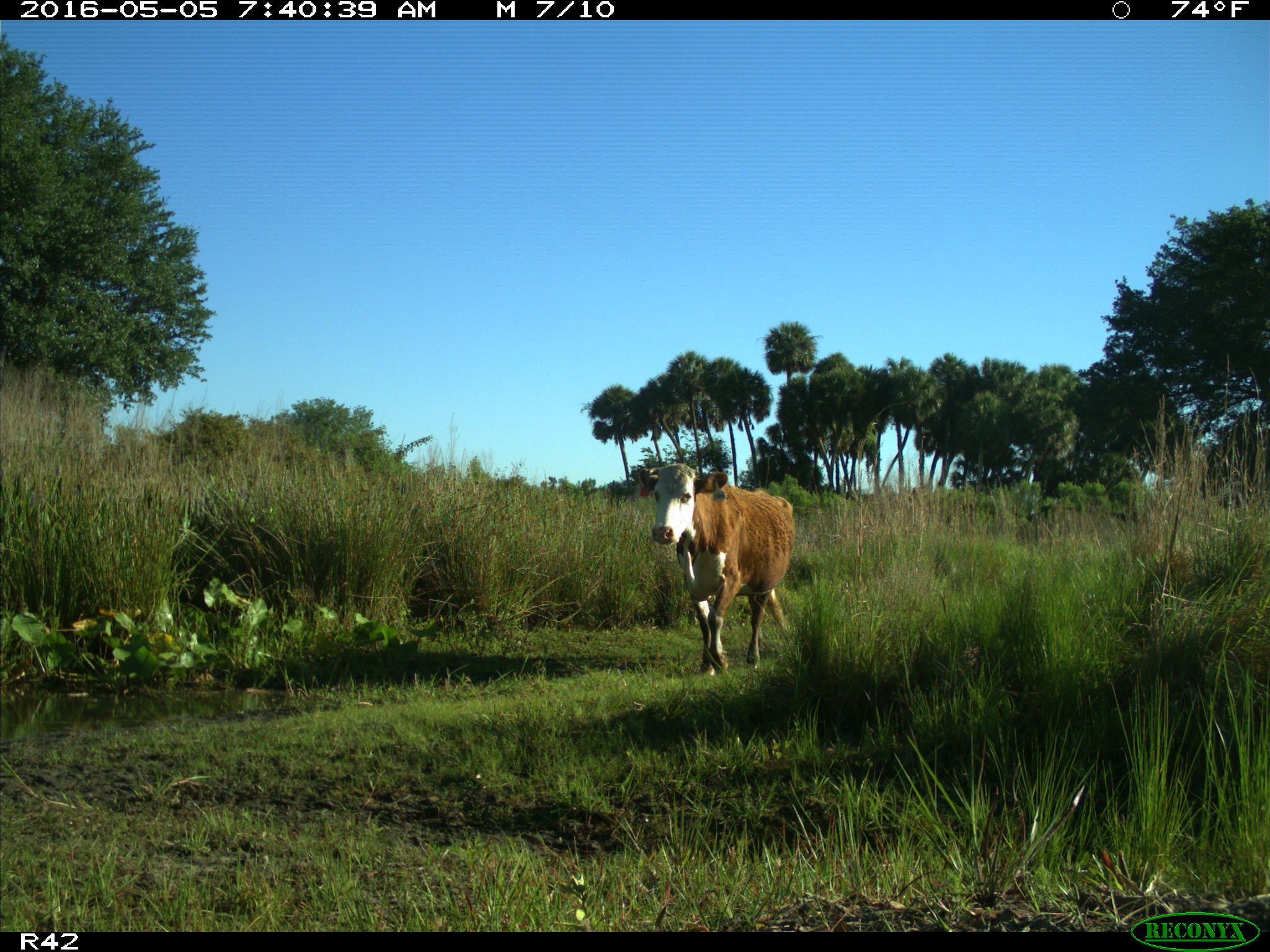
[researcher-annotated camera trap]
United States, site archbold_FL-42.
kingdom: Animalia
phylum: Chordata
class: Mammalia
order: Artiodactyla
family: Bovidae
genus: Bos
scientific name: Bos taurus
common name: domestic cow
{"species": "Bos taurus (domestic cow)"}